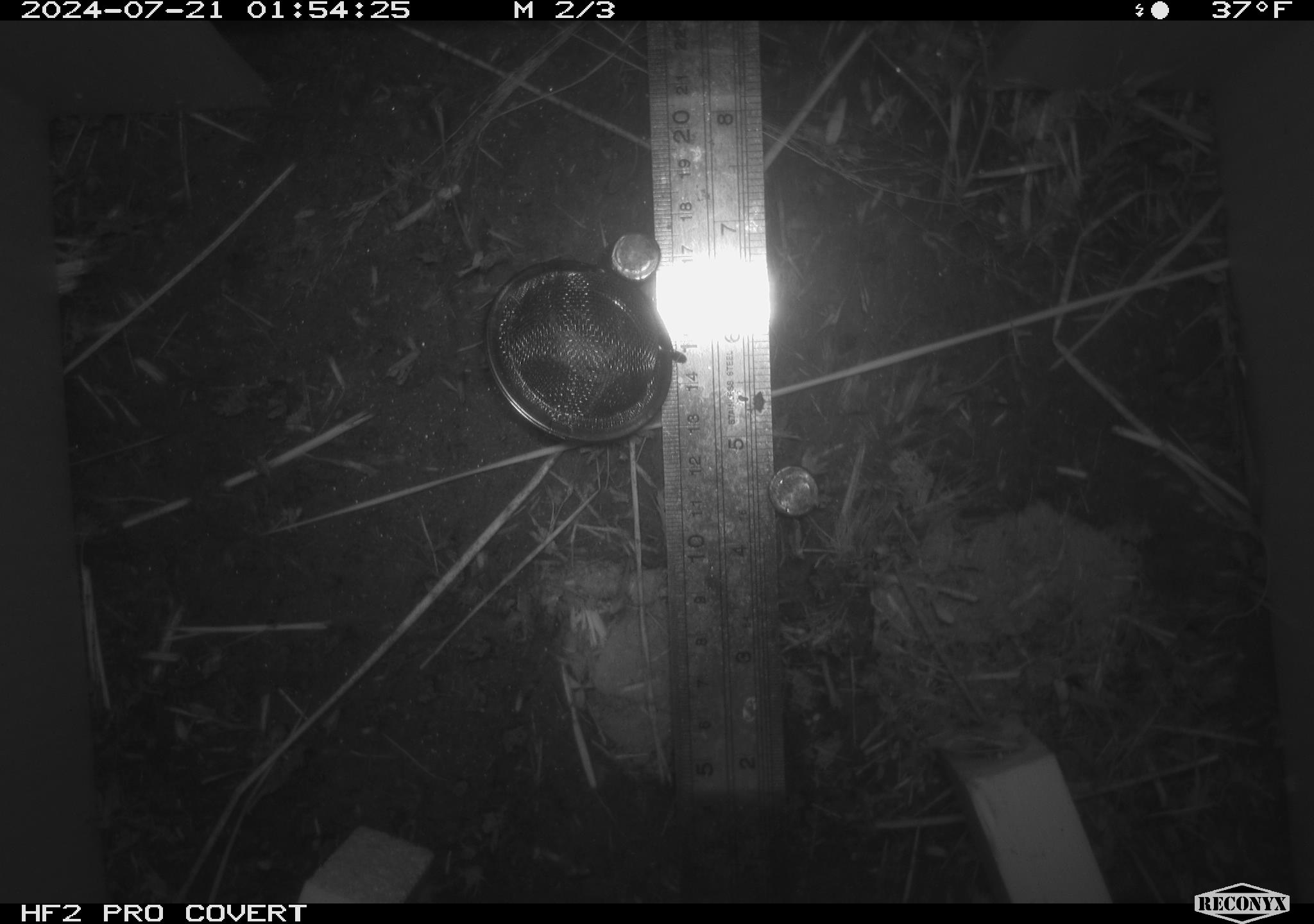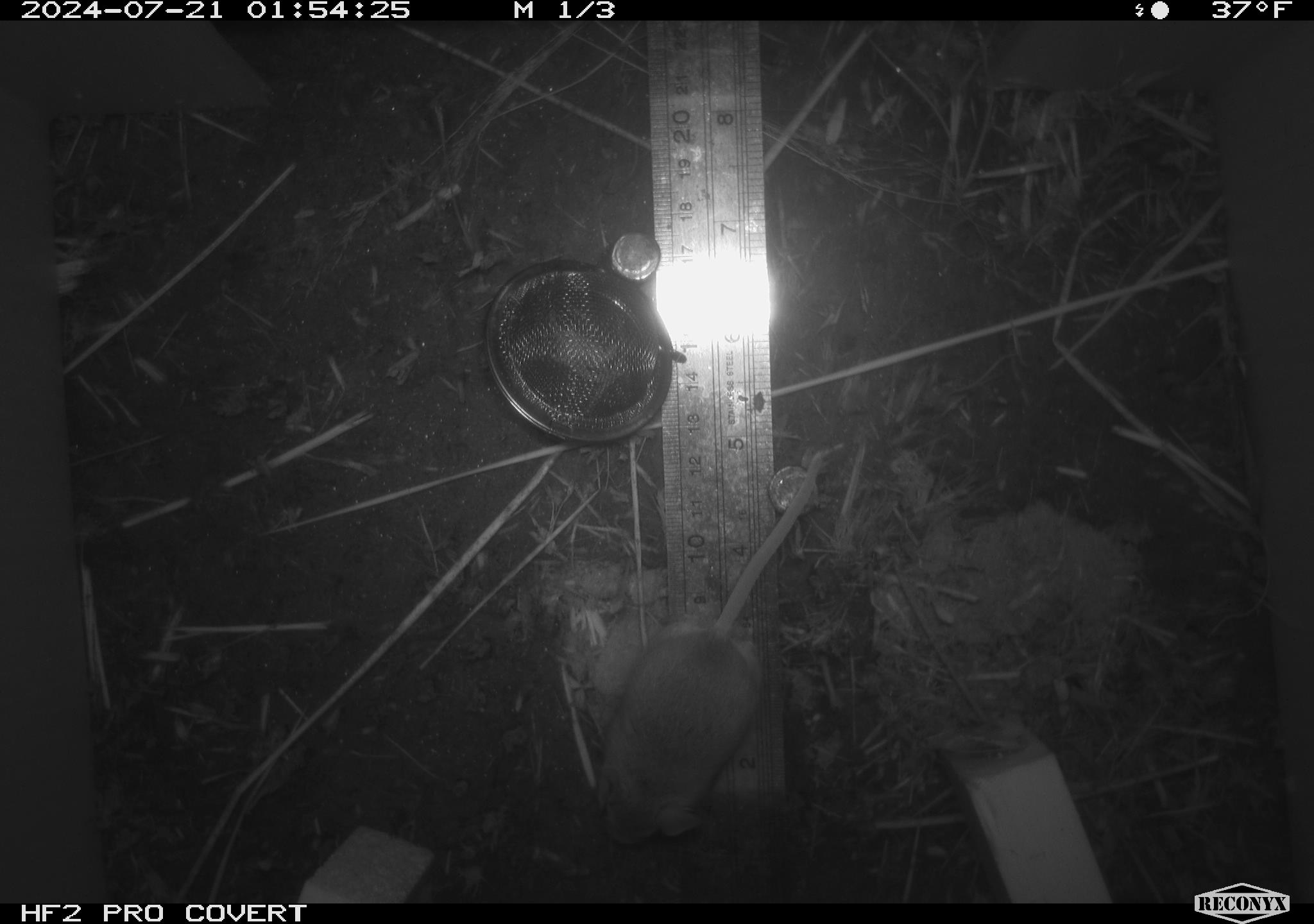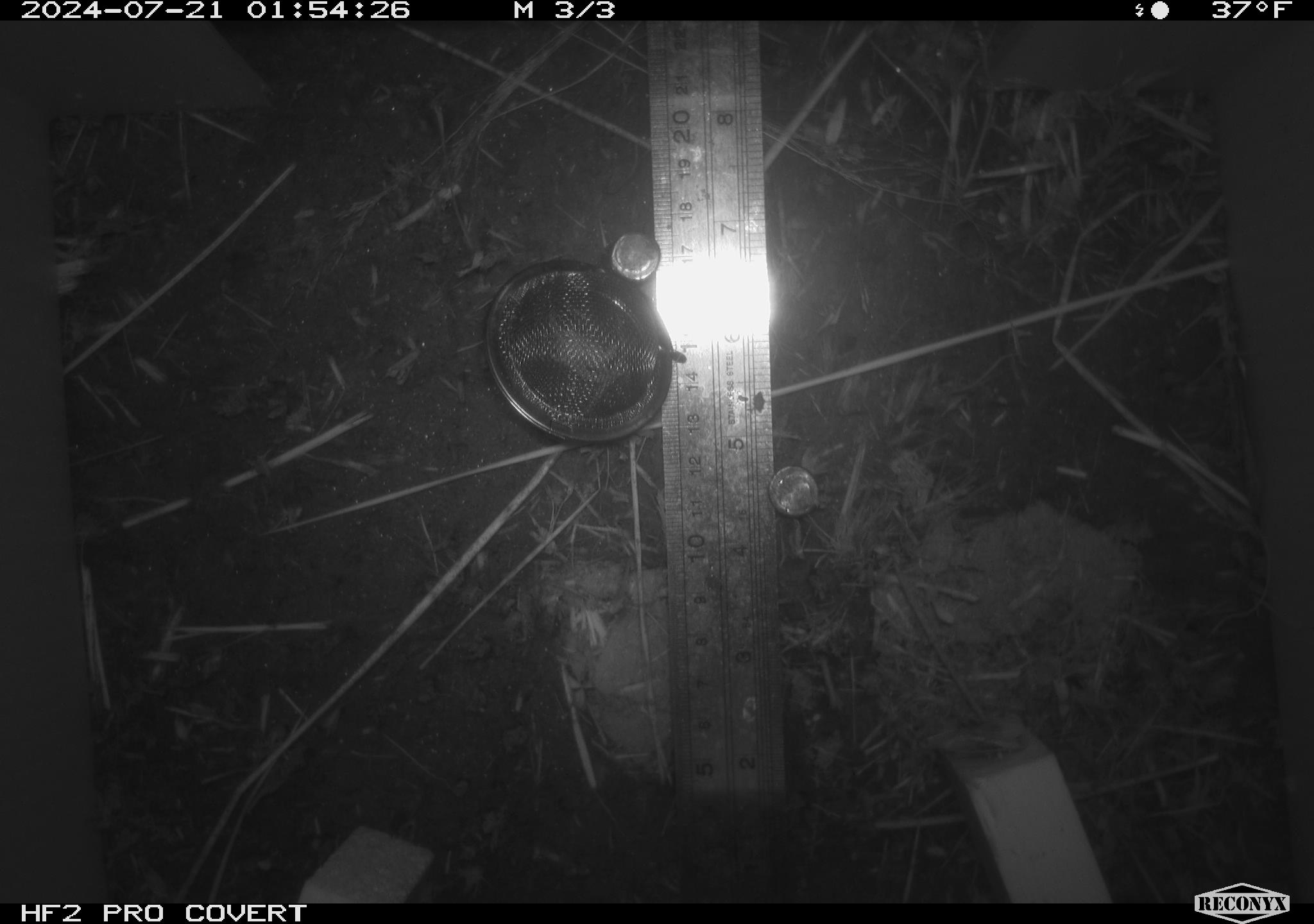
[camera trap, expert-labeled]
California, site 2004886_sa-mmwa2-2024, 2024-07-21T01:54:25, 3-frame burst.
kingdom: Animalia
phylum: Chordata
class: Mammalia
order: Rodentia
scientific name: Rodentia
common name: mouse species